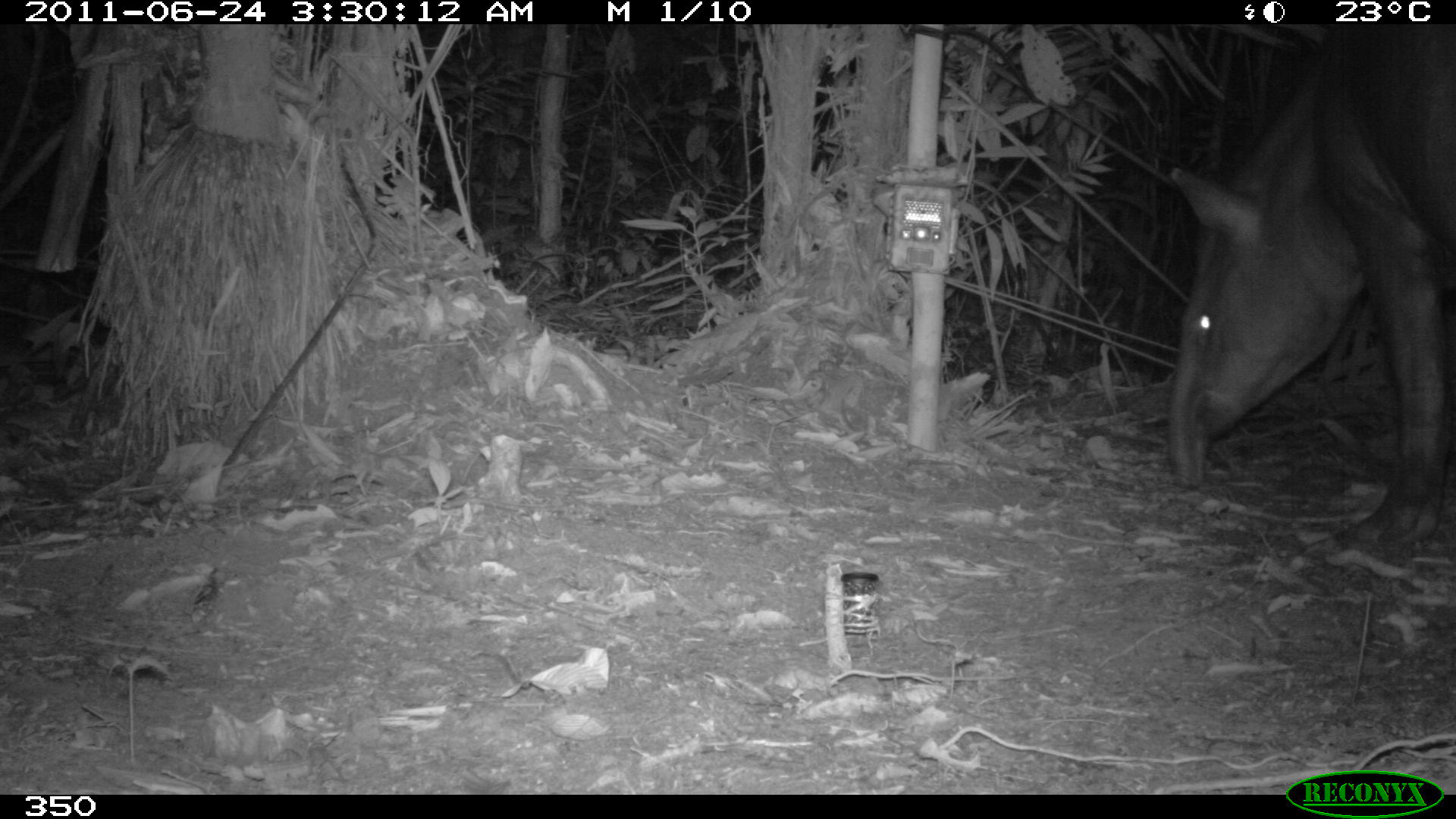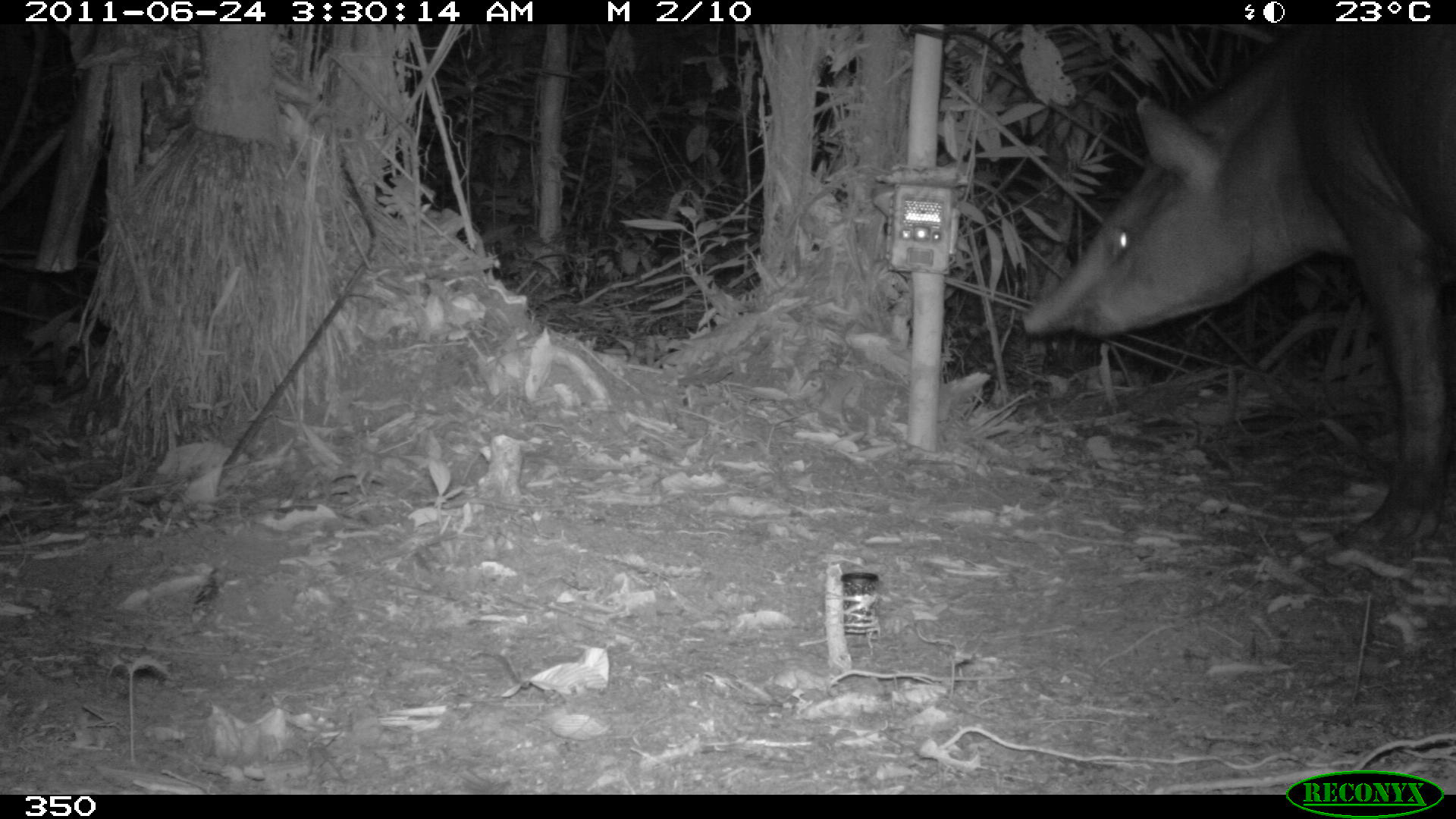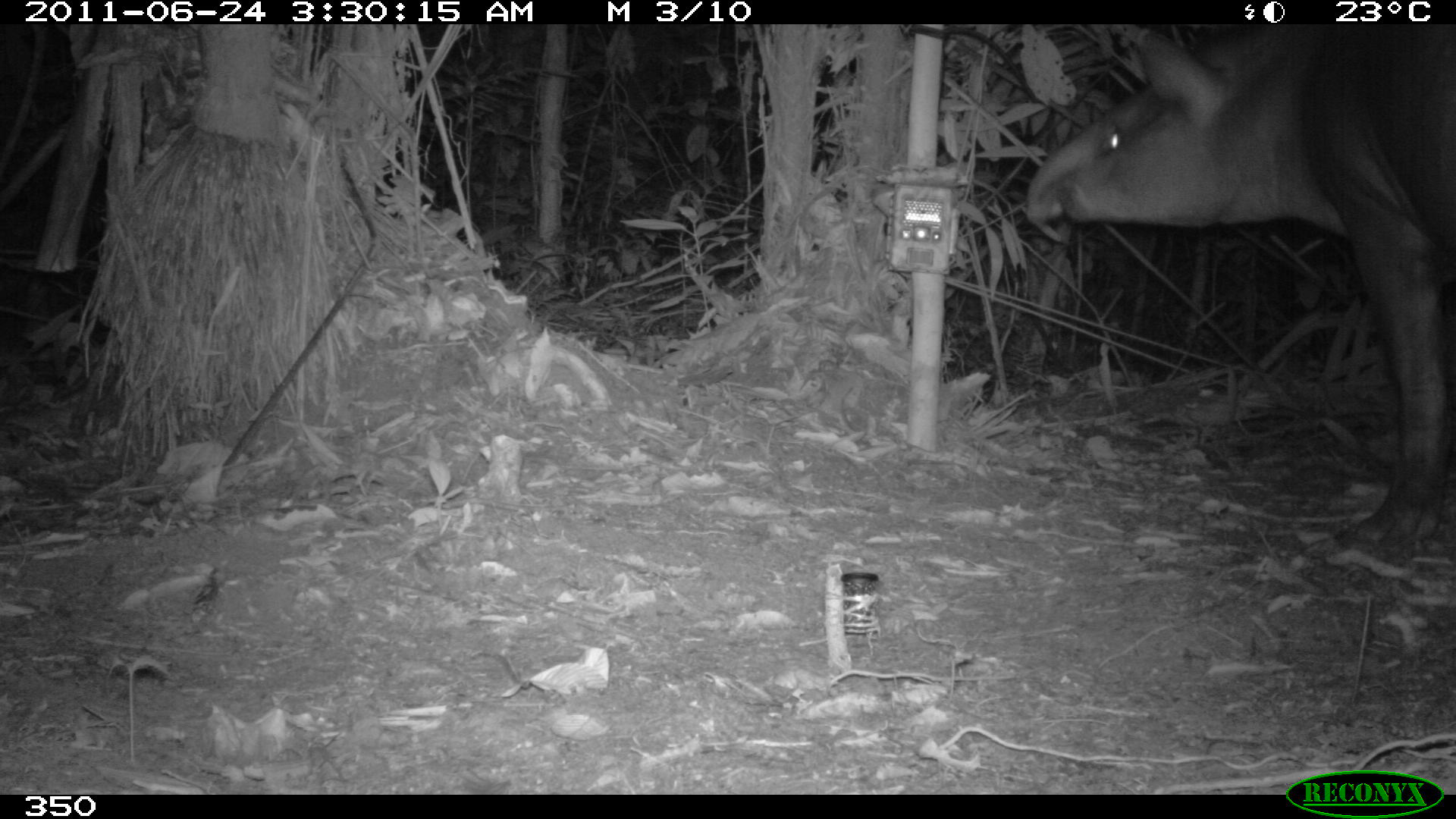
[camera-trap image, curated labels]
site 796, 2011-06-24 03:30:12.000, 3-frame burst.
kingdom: Animalia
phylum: Chordata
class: Mammalia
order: Perissodactyla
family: Tapiridae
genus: Tapirus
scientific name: Tapirus terrestris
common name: south american tapir